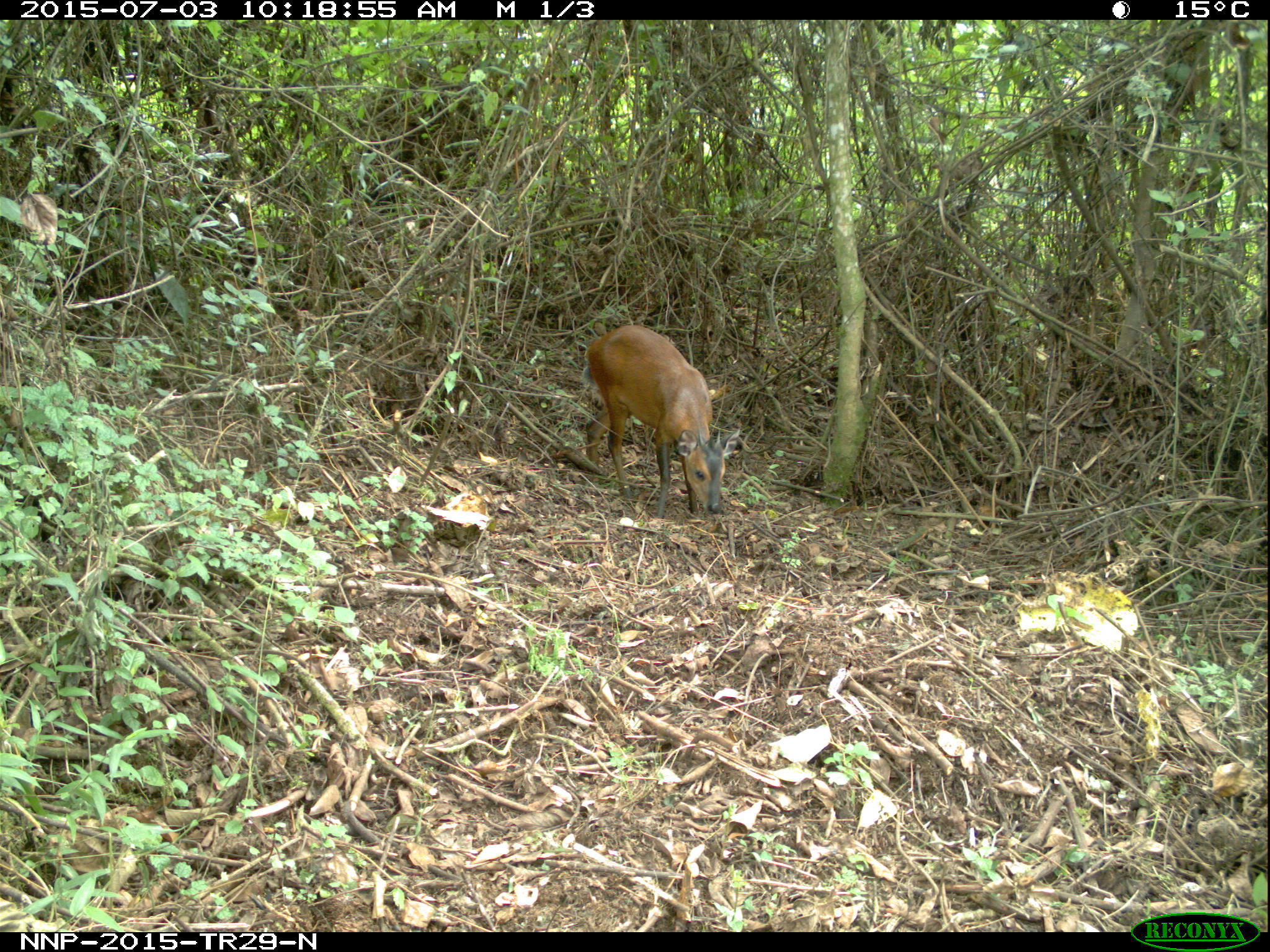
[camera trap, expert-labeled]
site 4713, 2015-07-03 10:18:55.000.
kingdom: Animalia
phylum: Chordata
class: Mammalia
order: Artiodactyla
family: Bovidae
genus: Cephalophus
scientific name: Cephalophus nigrifrons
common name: black-fronted duiker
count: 1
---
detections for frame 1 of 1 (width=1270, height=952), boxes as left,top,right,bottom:
cephalophus nigrifrons: 582,324,739,518